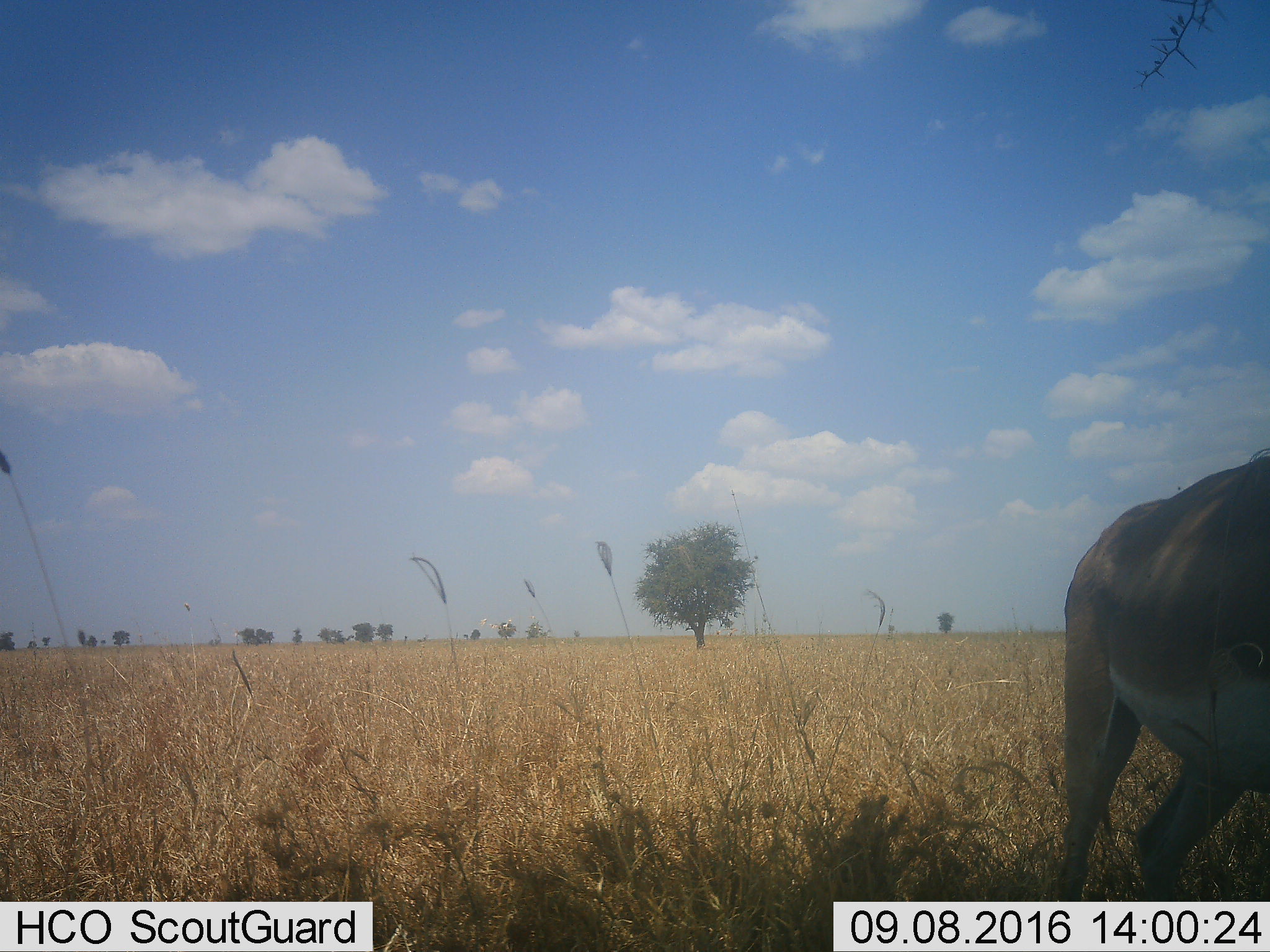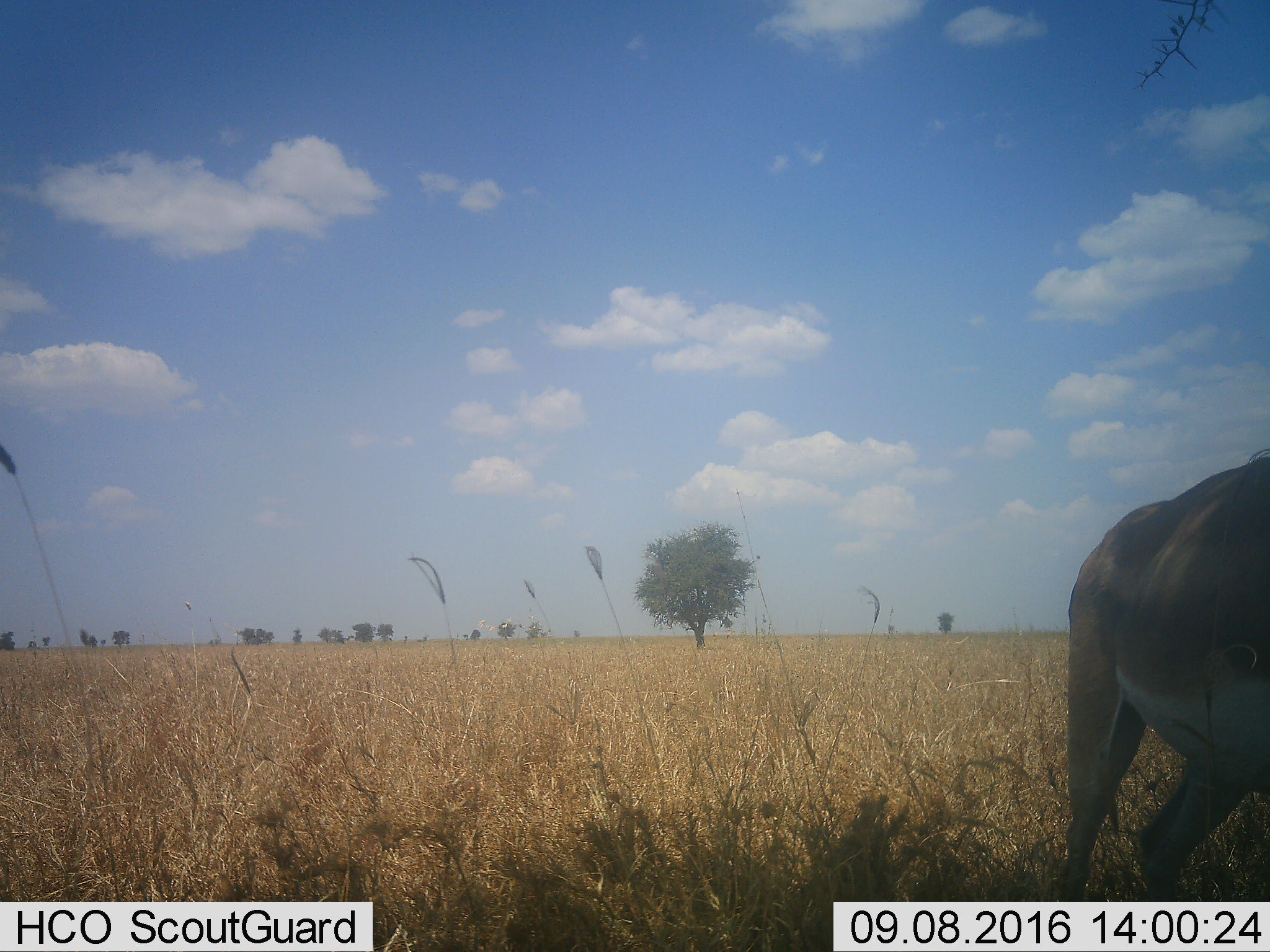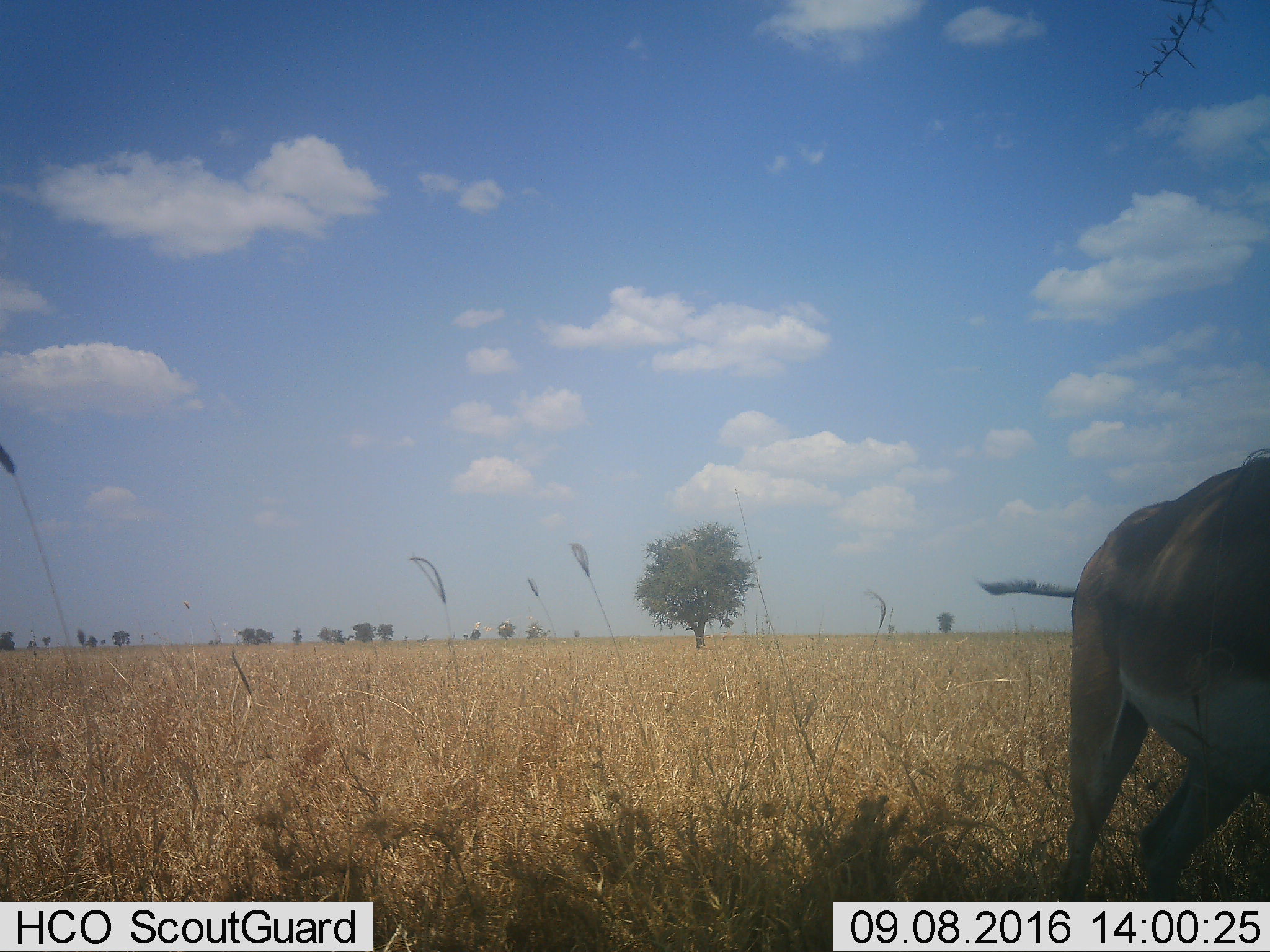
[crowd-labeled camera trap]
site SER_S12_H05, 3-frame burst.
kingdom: Animalia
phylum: Chordata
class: Mammalia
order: Artiodactyla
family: Bovidae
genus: Nanger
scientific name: Nanger granti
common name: grant's gazelle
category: gazellegrants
Gazellegrants (grant's gazelle) (Nanger granti), count 1. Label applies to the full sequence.